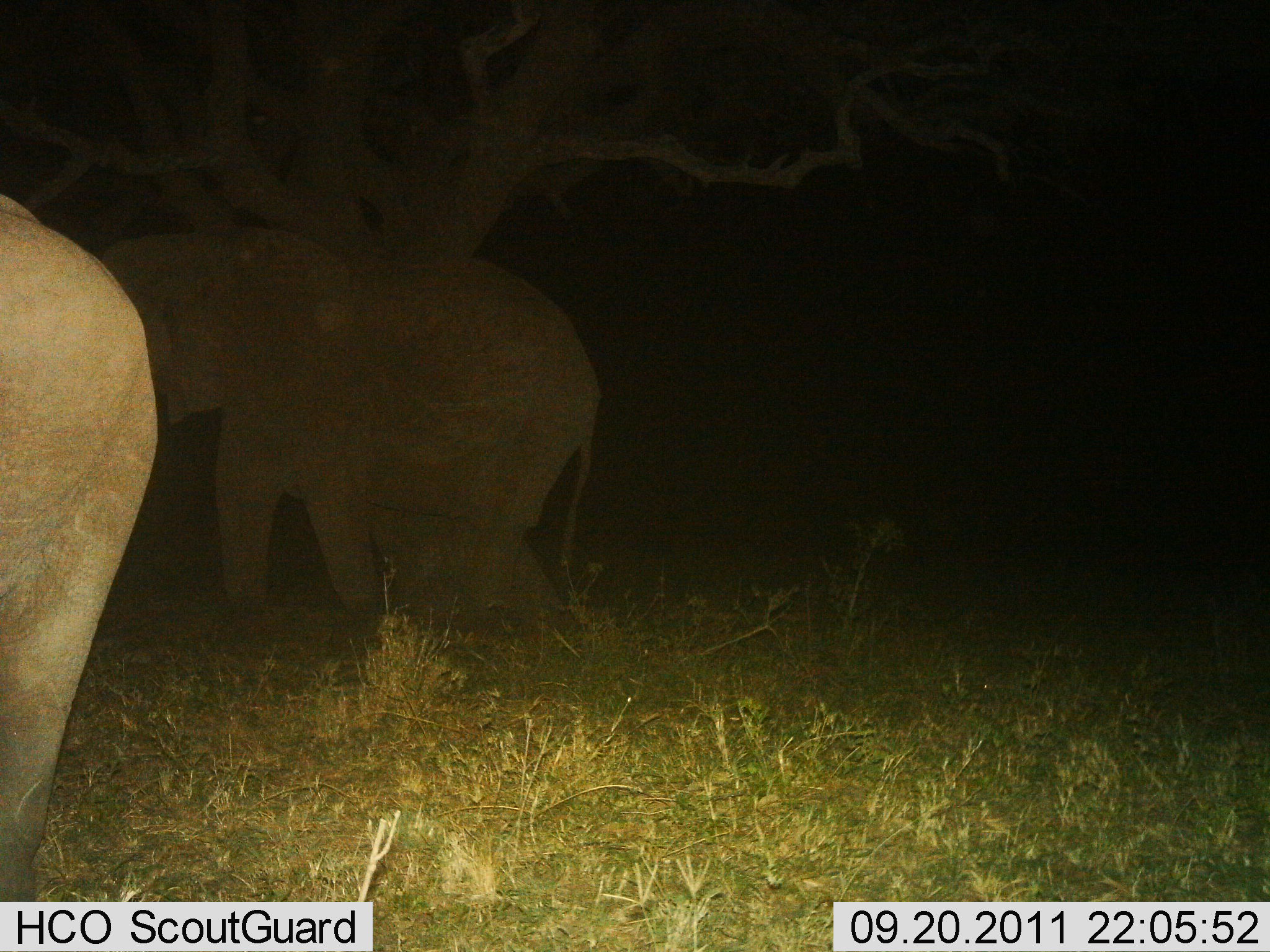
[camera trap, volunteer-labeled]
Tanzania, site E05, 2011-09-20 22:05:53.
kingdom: Animalia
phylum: Chordata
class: Mammalia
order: Proboscidea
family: Elephantidae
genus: Loxodonta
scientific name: Loxodonta africana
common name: african bush elephant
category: elephant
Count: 2.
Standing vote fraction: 58%.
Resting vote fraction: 0%.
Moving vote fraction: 42%.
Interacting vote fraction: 0%.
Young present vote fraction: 0%.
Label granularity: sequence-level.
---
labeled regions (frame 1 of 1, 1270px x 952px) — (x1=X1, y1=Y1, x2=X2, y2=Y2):
animal: (x1=99, y1=229, x2=600, y2=646); (x1=0, y1=196, x2=157, y2=902)